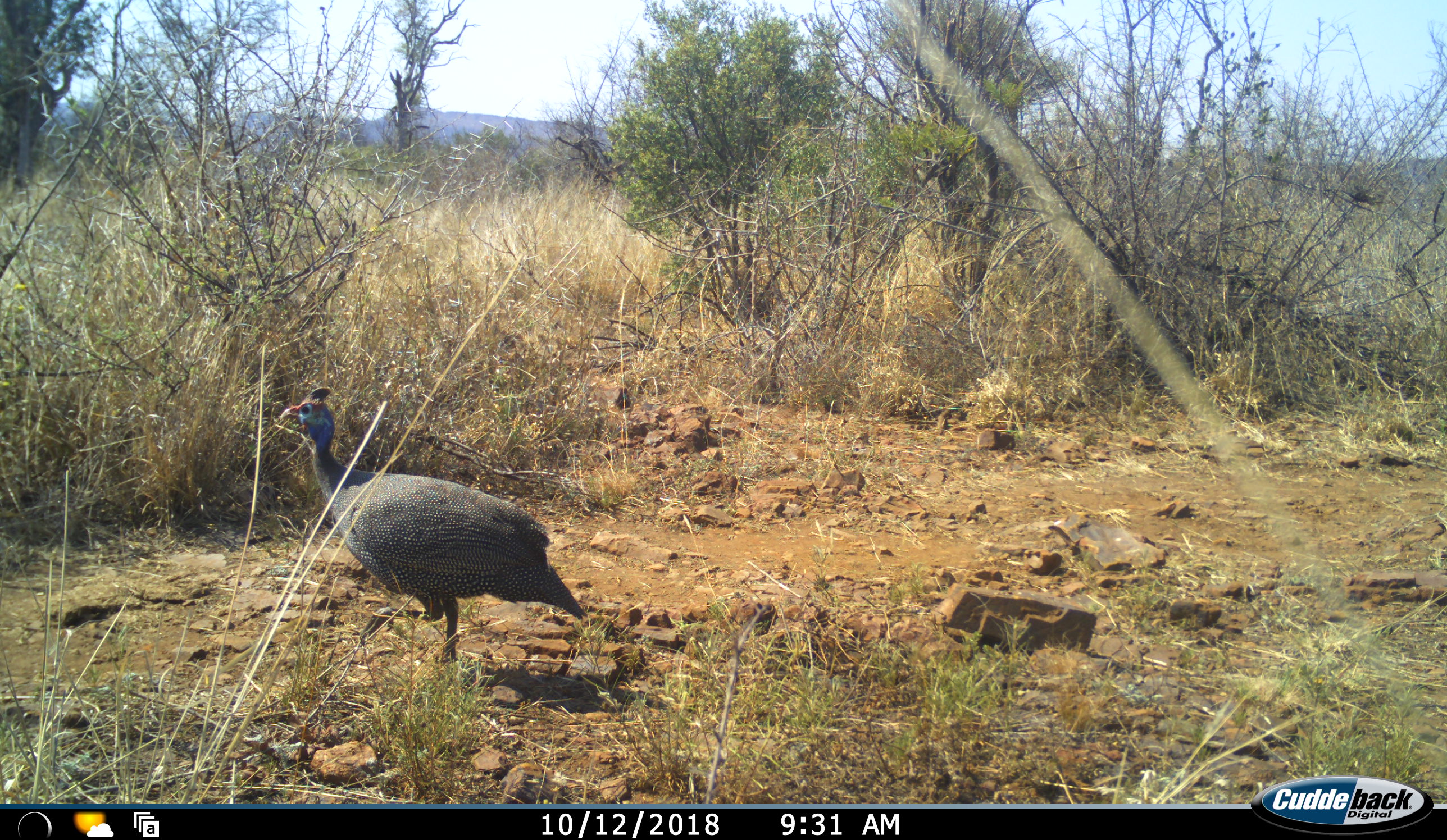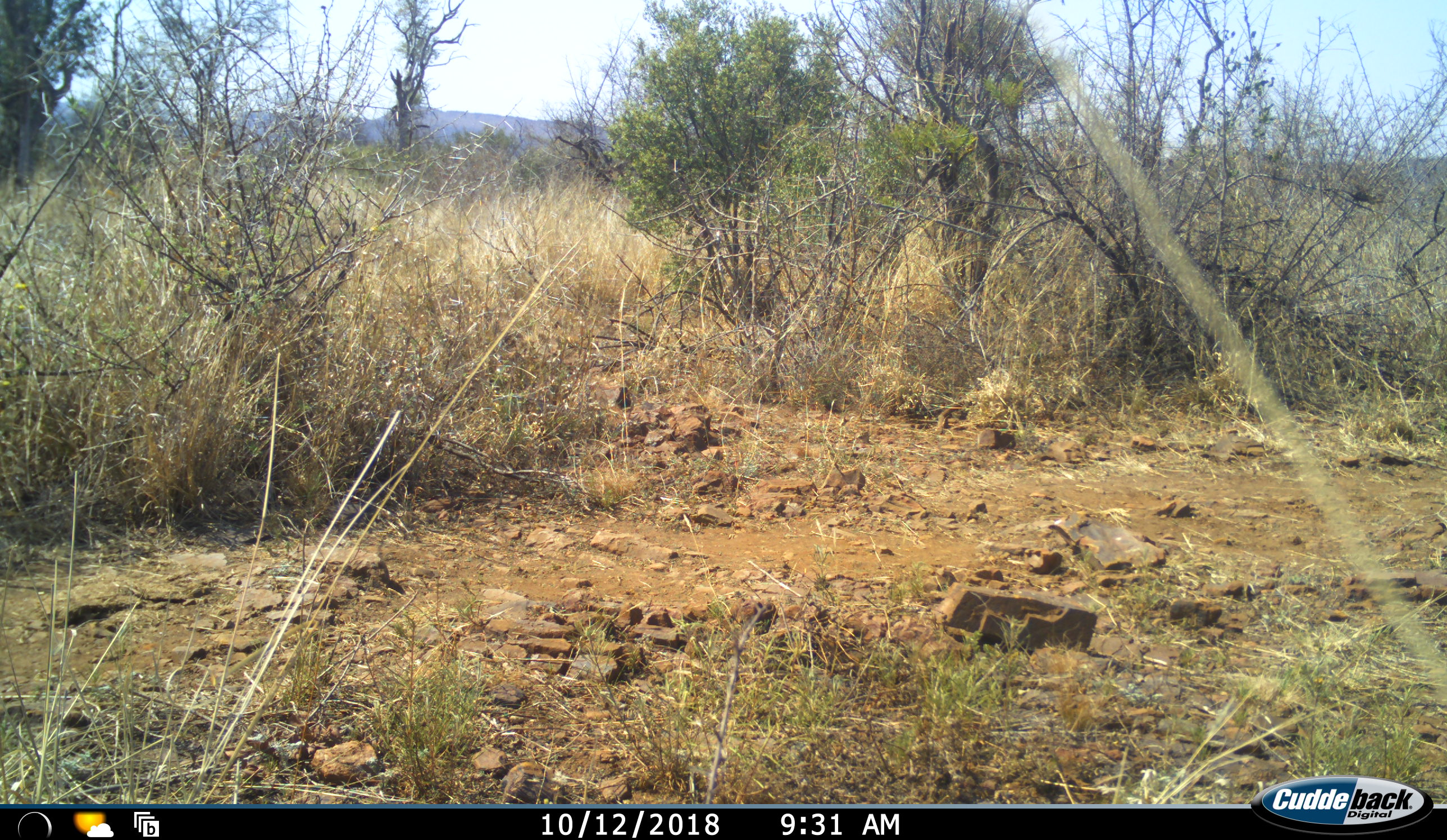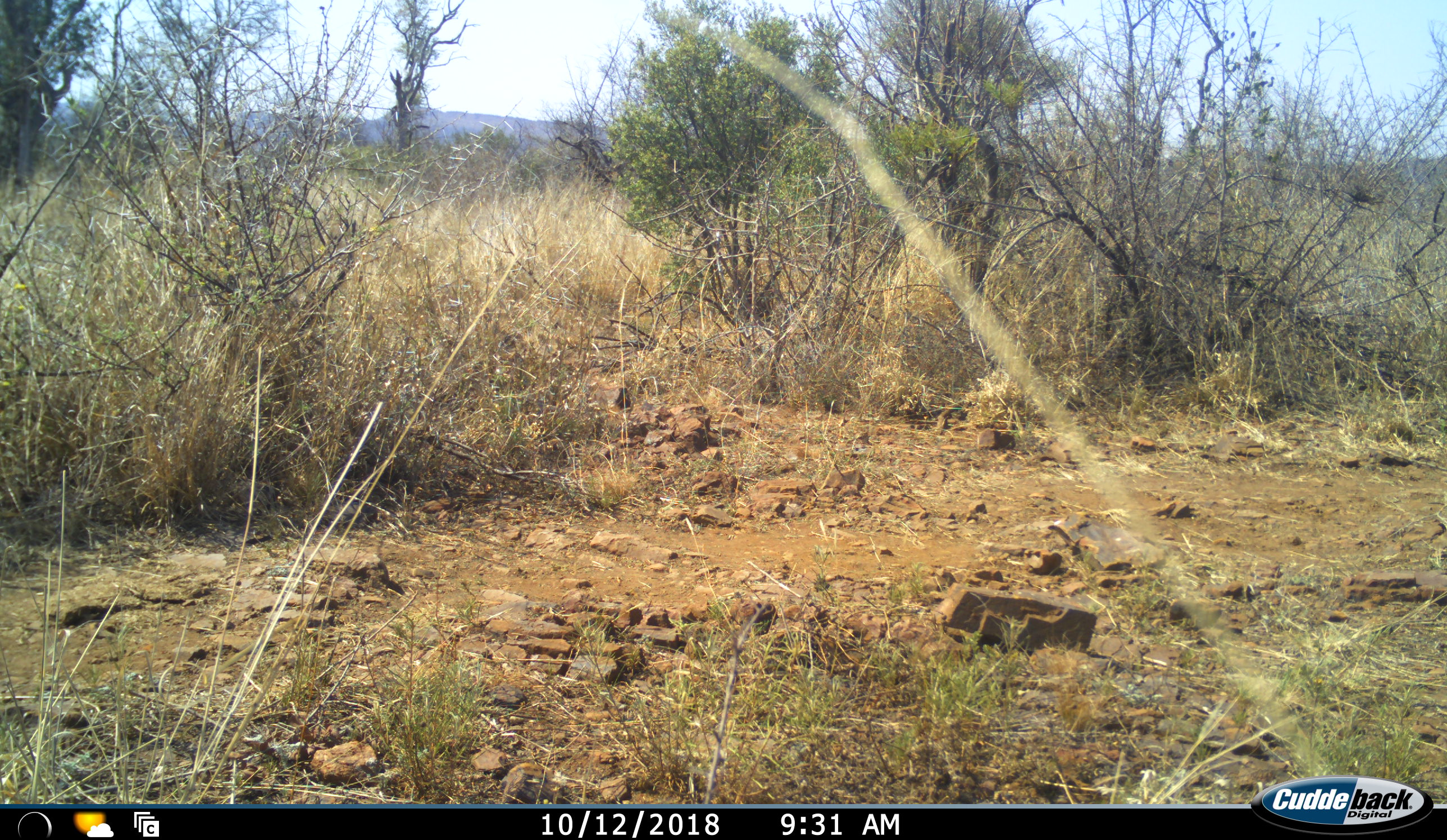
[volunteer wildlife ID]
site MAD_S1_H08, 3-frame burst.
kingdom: Animalia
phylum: Chordata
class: Aves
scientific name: Aves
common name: bird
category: birdother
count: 1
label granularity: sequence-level